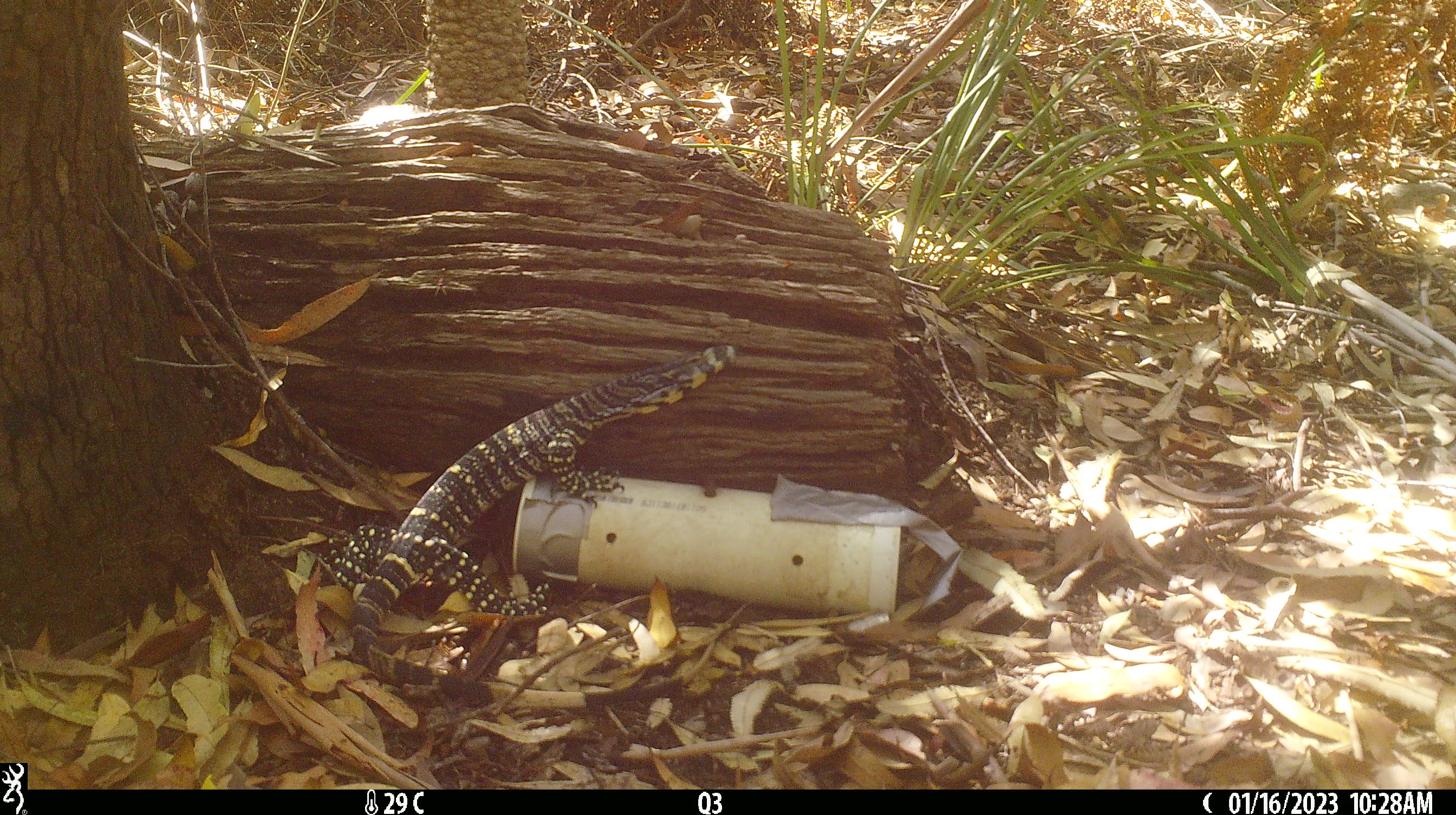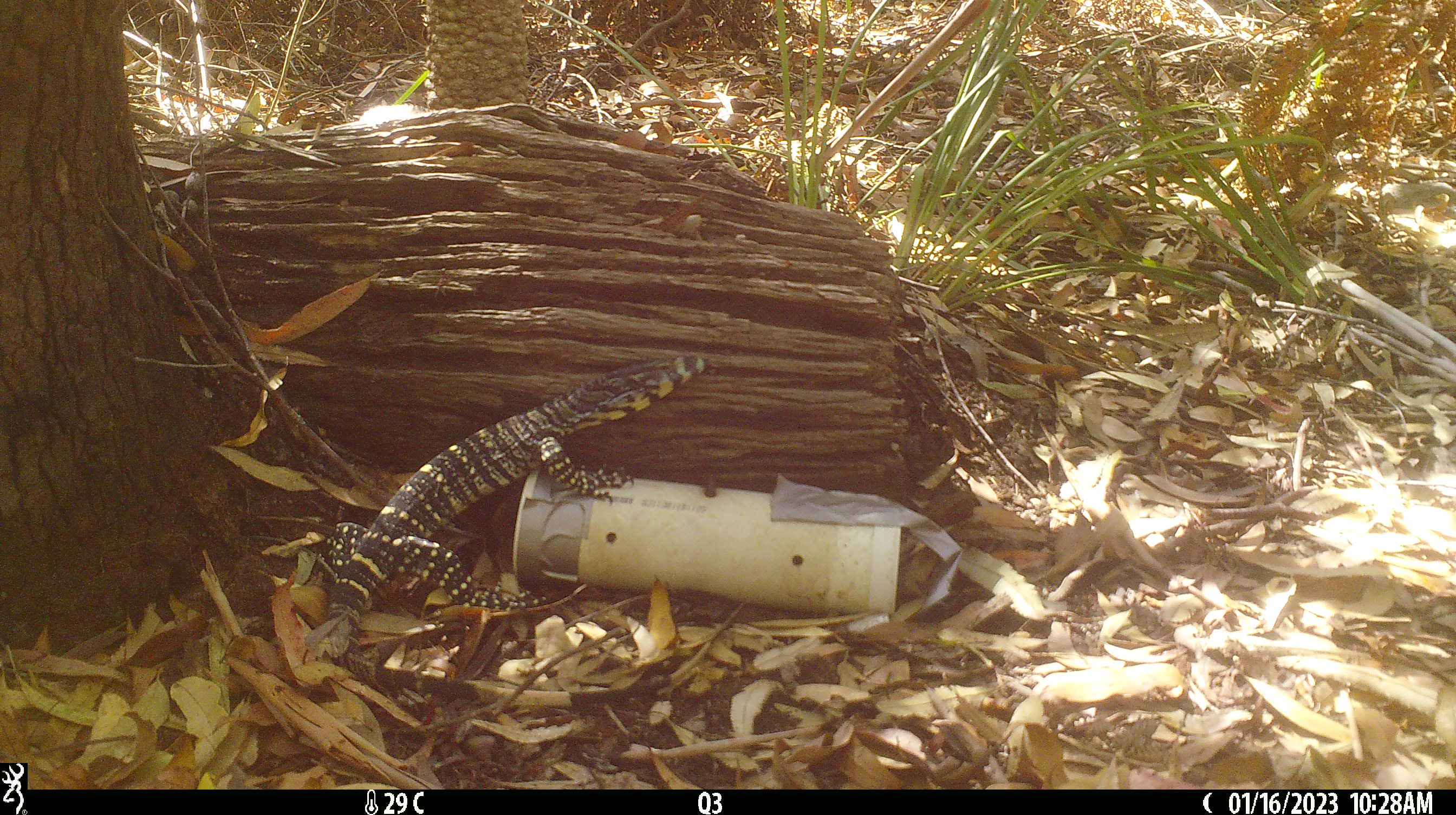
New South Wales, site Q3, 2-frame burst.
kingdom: Animalia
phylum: Chordata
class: Reptilia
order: Squamata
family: Varanidae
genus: Varanus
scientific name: Varanus varius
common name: lace monitor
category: goanna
Goanna (lace monitor) (Varanus varius).